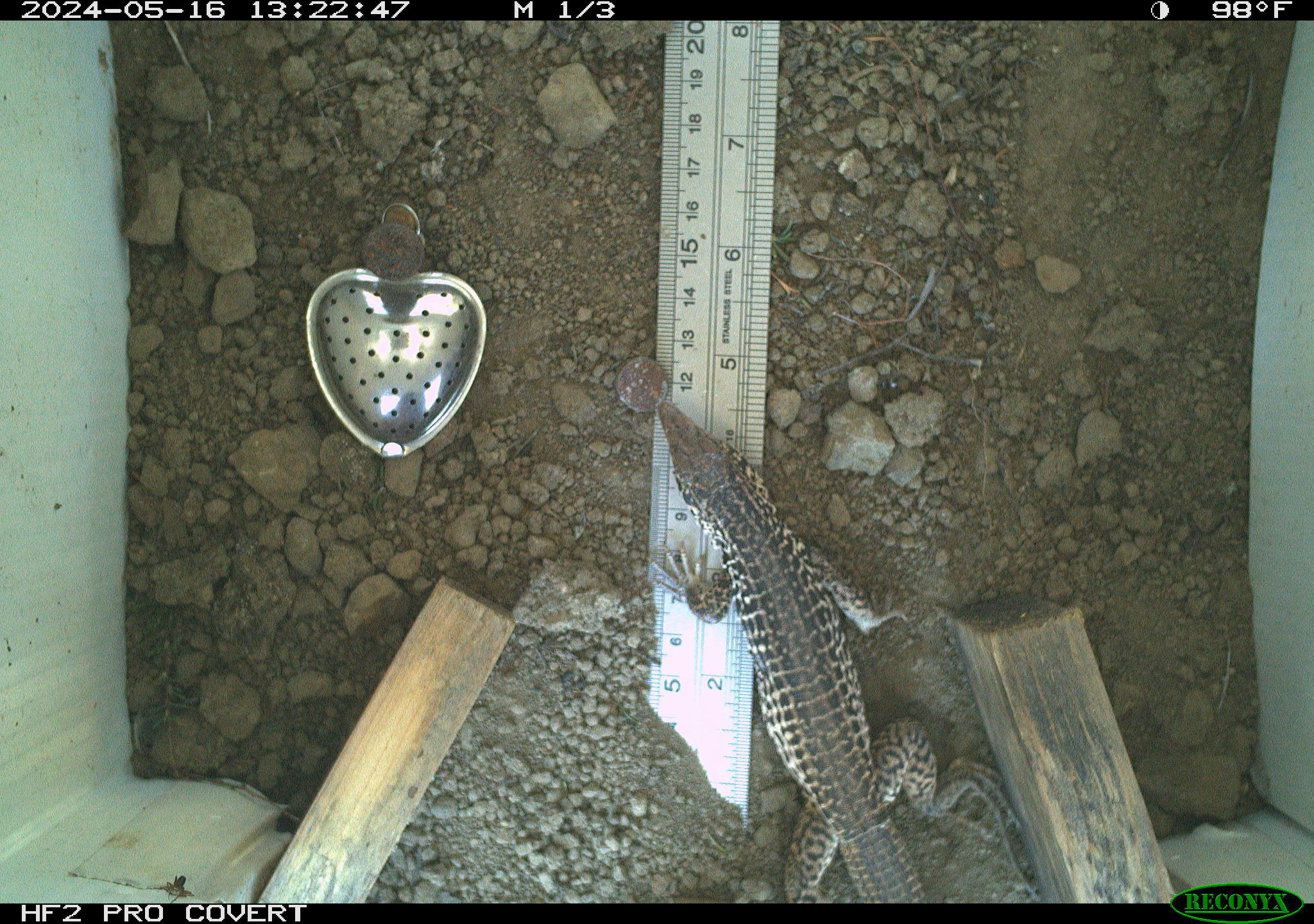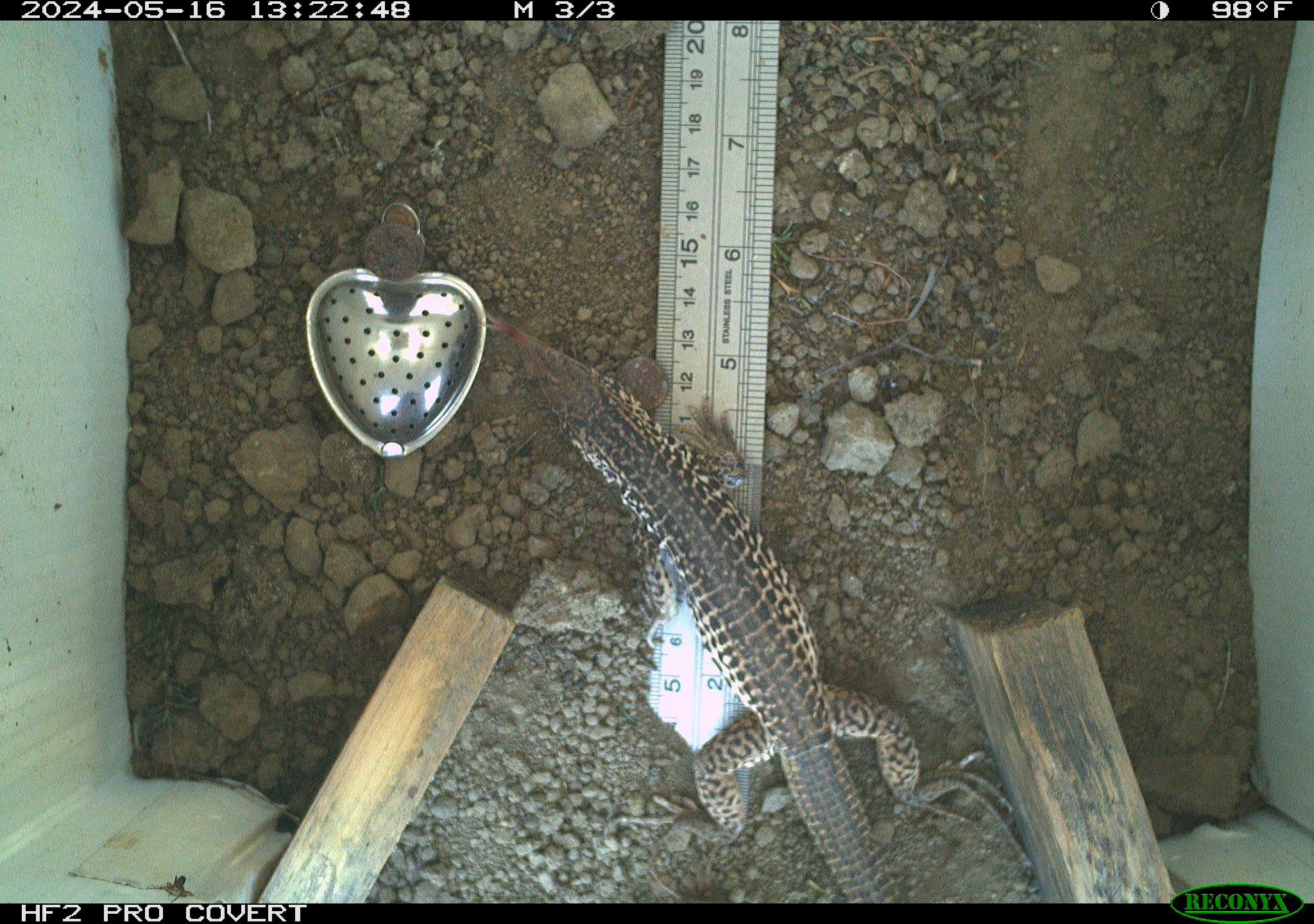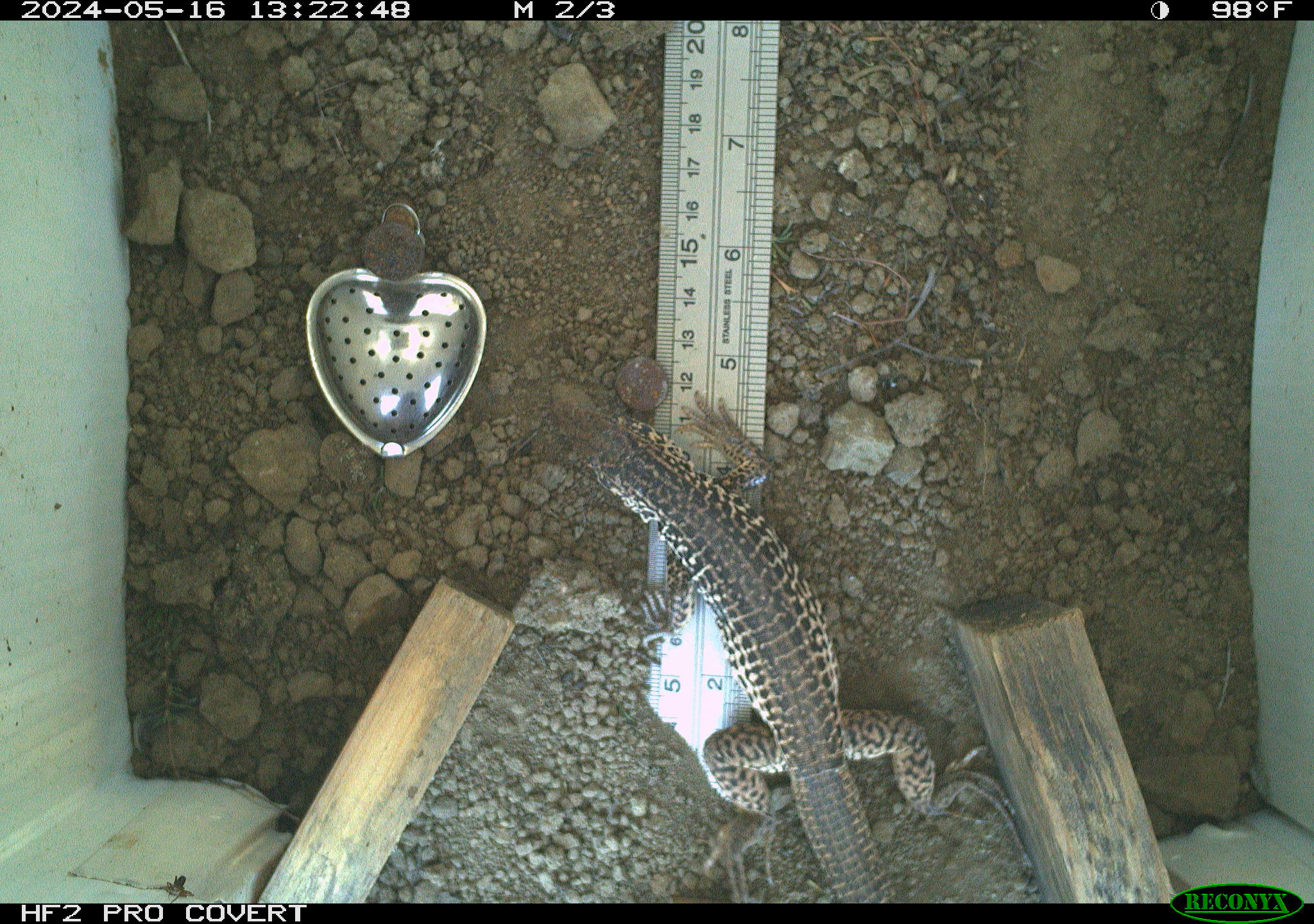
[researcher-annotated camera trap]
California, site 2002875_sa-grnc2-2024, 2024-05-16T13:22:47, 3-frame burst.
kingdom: Animalia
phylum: Chordata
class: Reptilia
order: Squamata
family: Teiidae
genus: Aspidoscelis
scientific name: Aspidoscelis tigris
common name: western whiptail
Western whiptail (Aspidoscelis tigris).